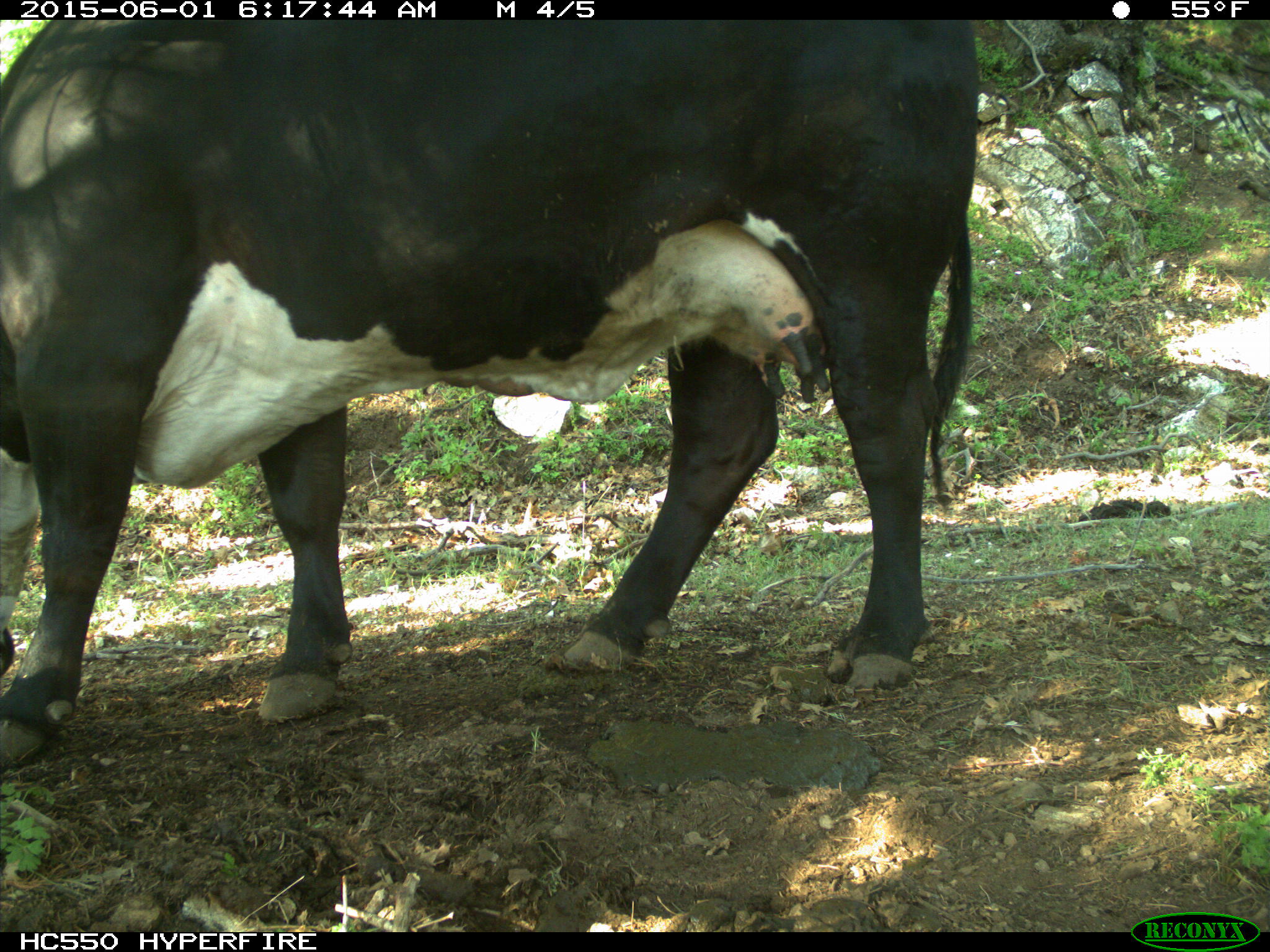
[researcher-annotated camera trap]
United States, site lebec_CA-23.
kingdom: Animalia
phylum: Chordata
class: Mammalia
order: Artiodactyla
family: Bovidae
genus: Bos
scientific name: Bos taurus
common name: domestic cow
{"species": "Bos taurus (domestic cow)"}